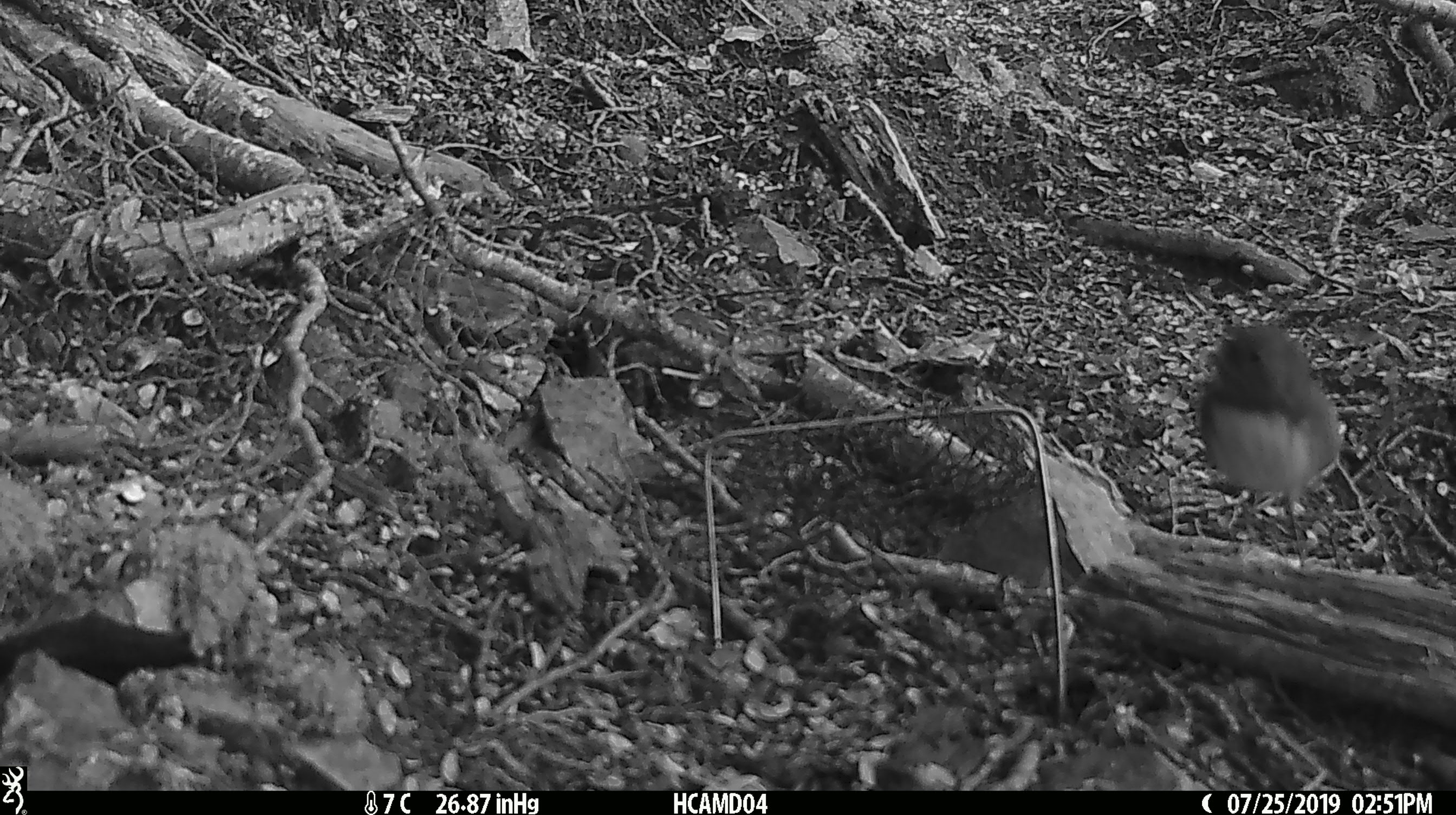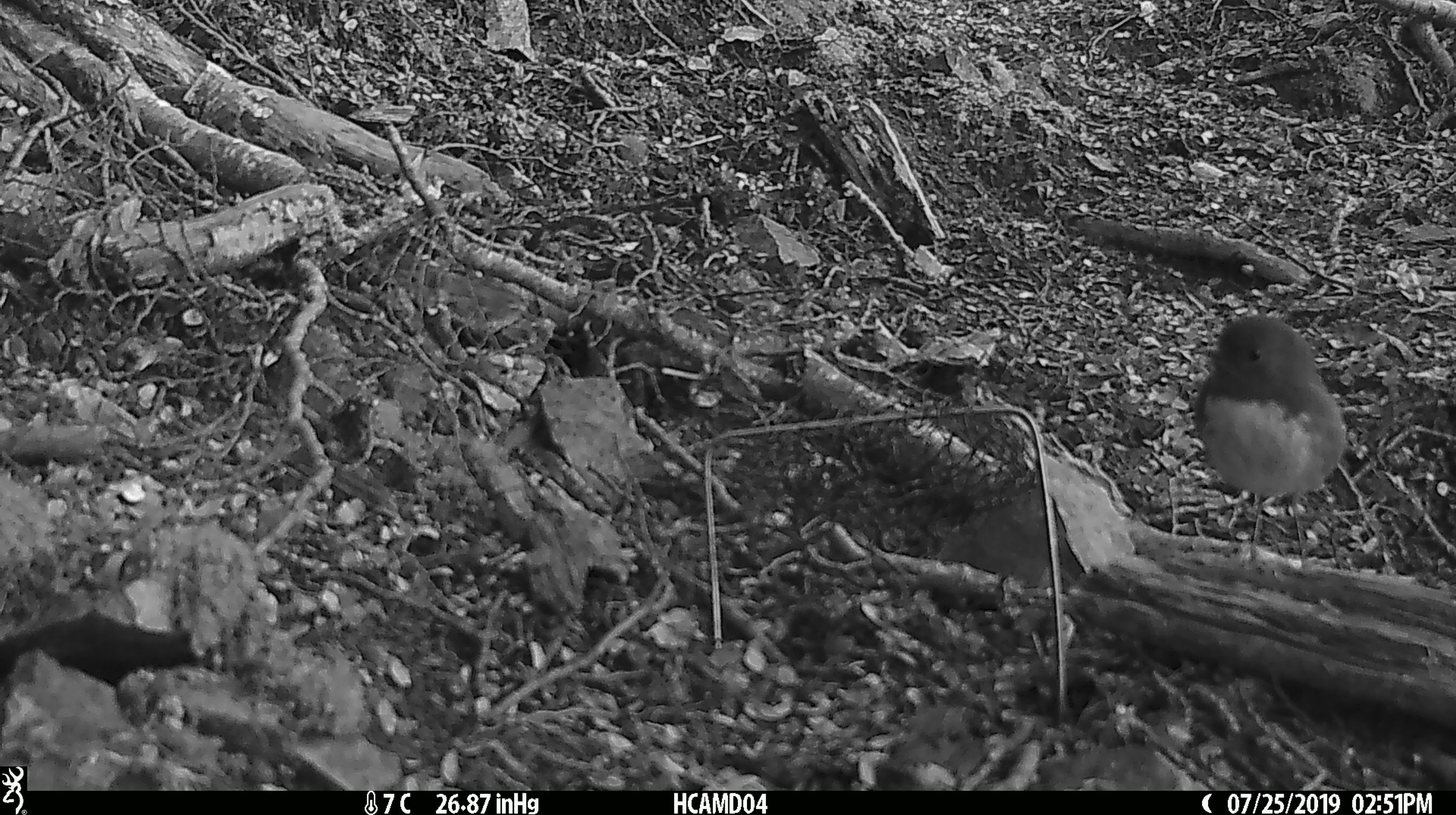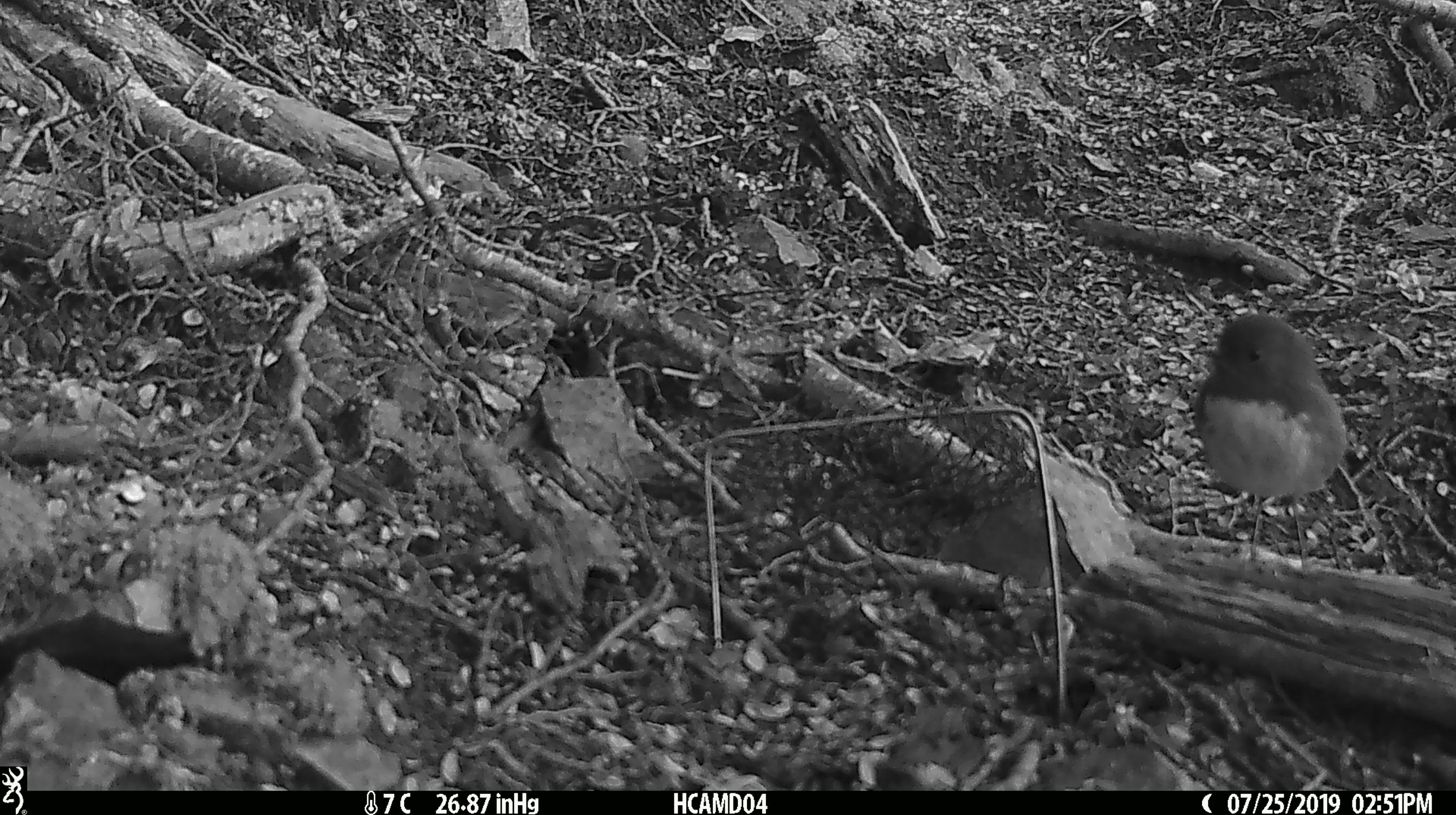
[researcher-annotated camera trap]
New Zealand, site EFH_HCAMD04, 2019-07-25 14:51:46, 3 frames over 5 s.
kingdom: Animalia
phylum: Chordata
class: Aves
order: Passeriformes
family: Petroicidae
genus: Petroica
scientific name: Petroica australis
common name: new zealand robin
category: robin